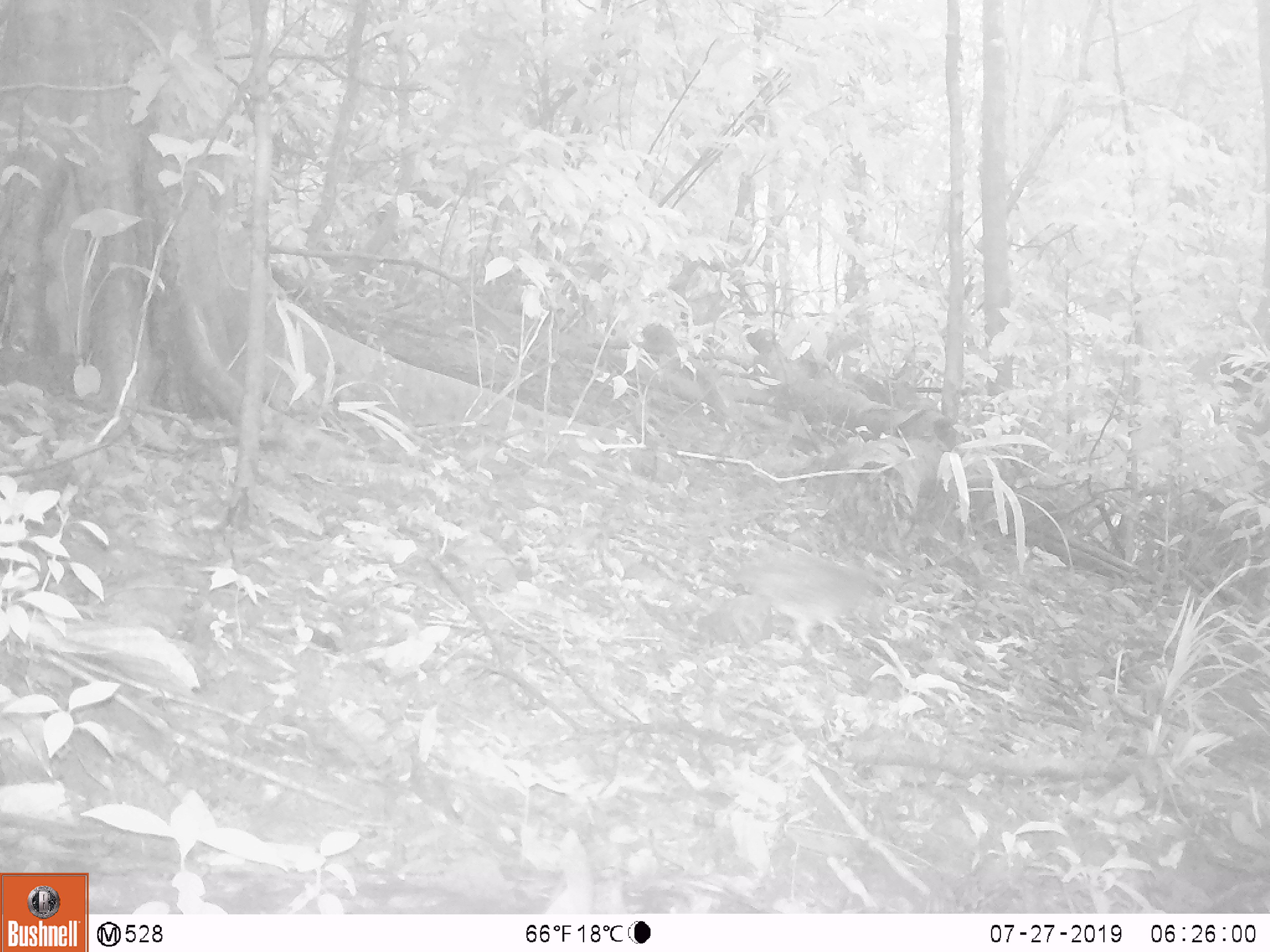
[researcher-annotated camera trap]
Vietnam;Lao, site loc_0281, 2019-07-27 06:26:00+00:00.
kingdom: Animalia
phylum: Chordata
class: Mammalia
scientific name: Mammalia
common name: mammal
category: unidentified small mammal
Unidentified small mammal (mammal) (Mammalia). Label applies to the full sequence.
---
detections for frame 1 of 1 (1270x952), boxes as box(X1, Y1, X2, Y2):
unidentified small mammal: box(708, 551, 898, 666)